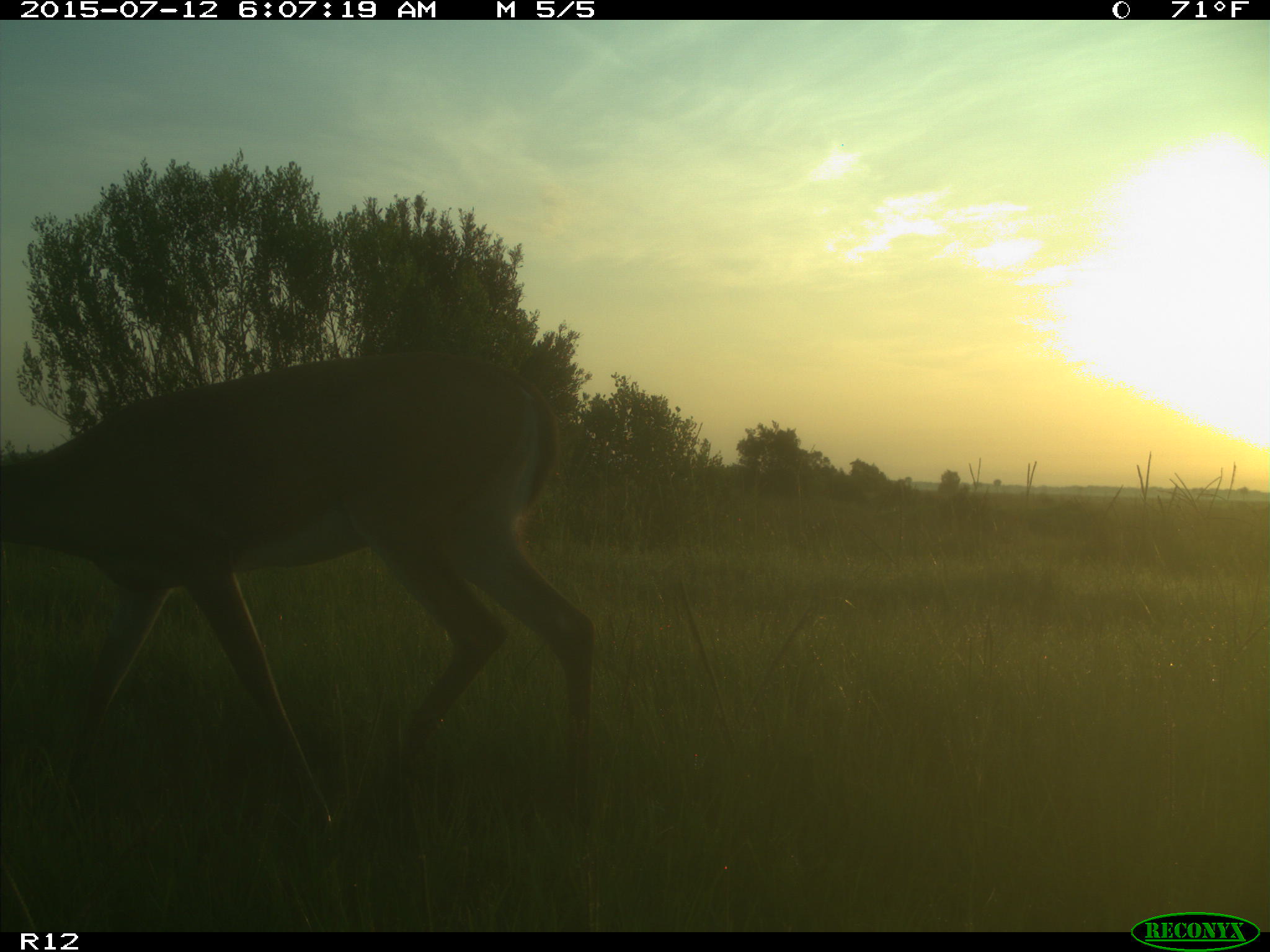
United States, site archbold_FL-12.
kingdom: Animalia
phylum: Chordata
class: Mammalia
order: Artiodactyla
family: Cervidae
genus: Odocoileus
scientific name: Odocoileus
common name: deer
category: unidentified deer